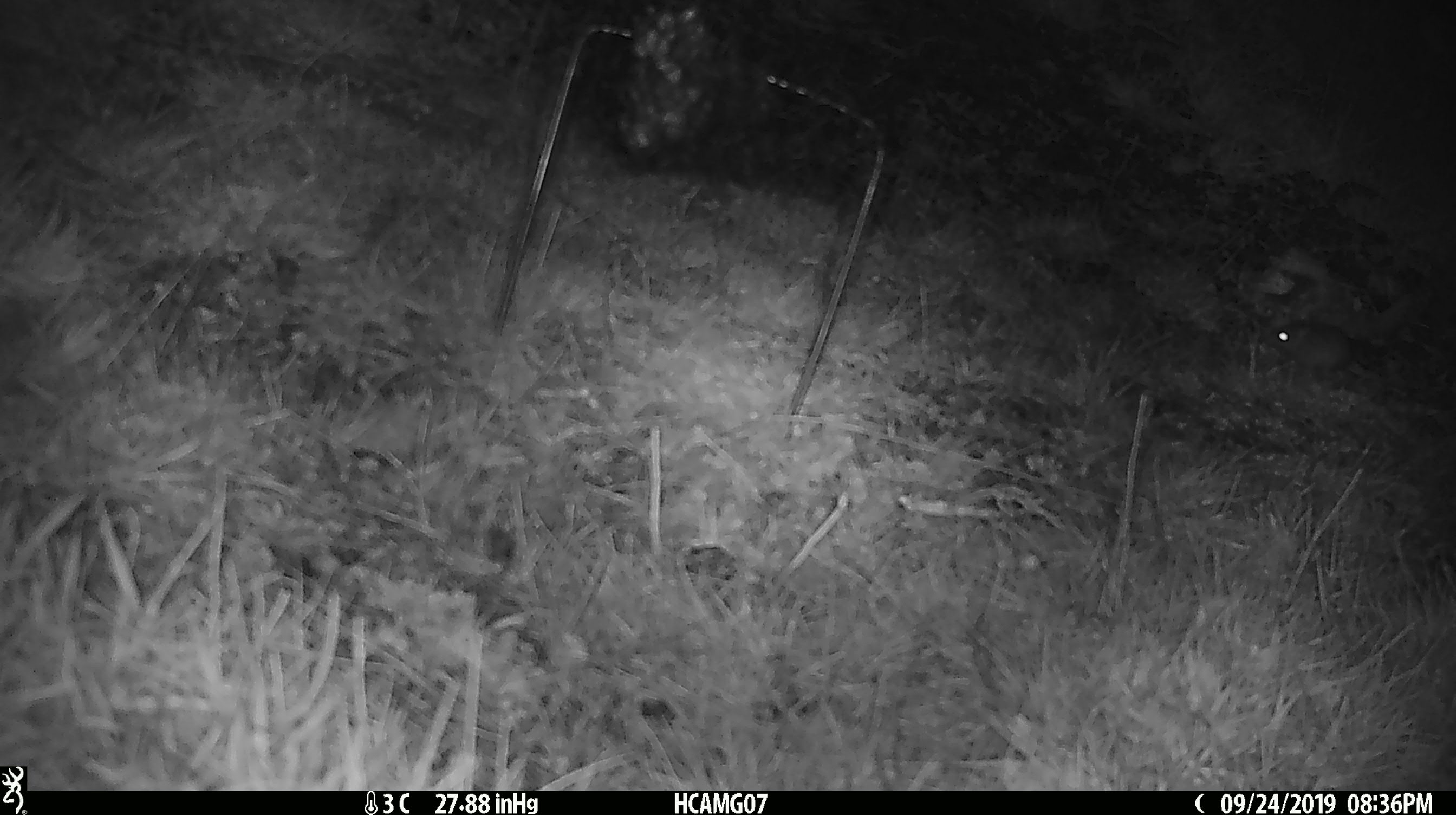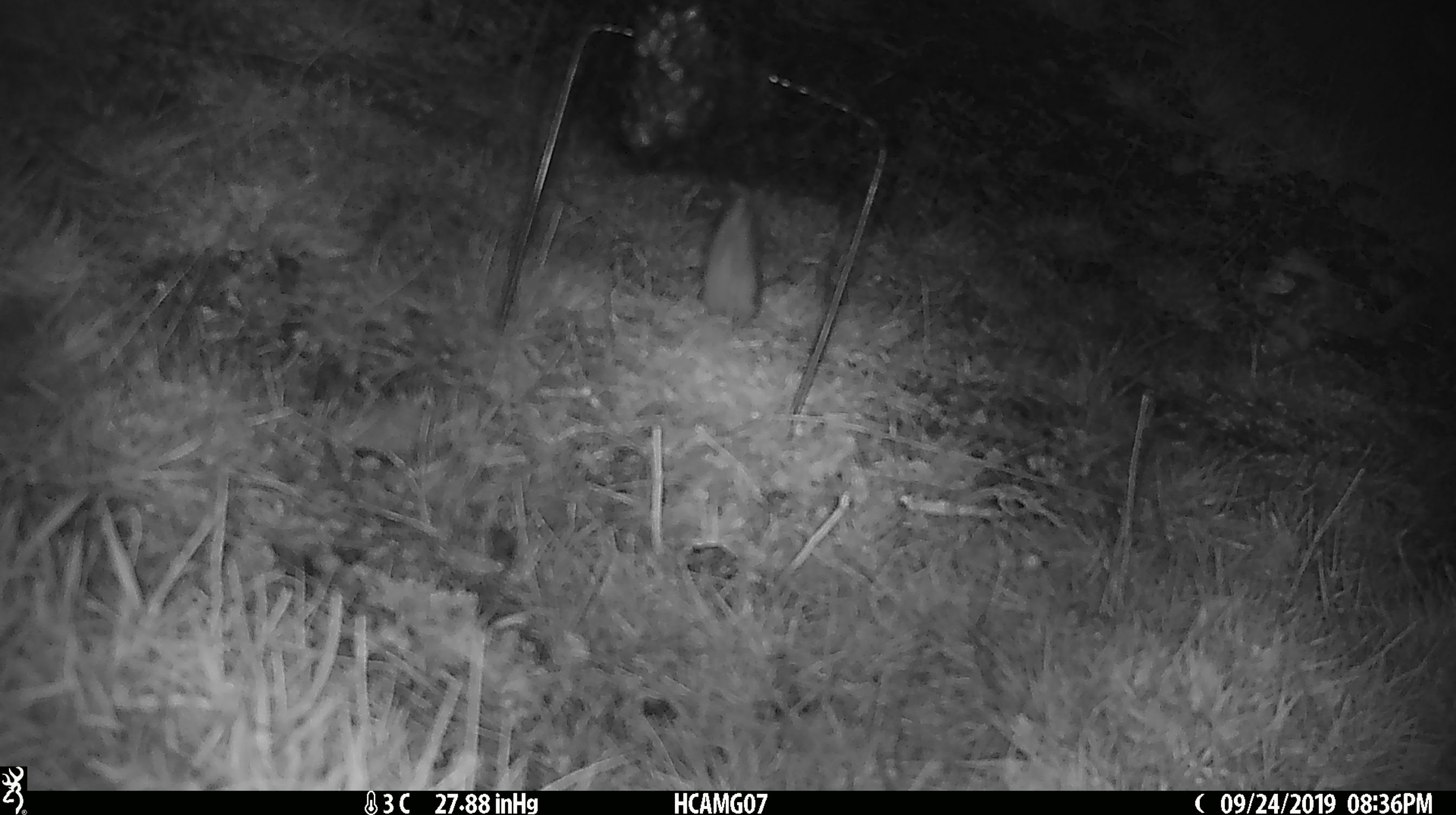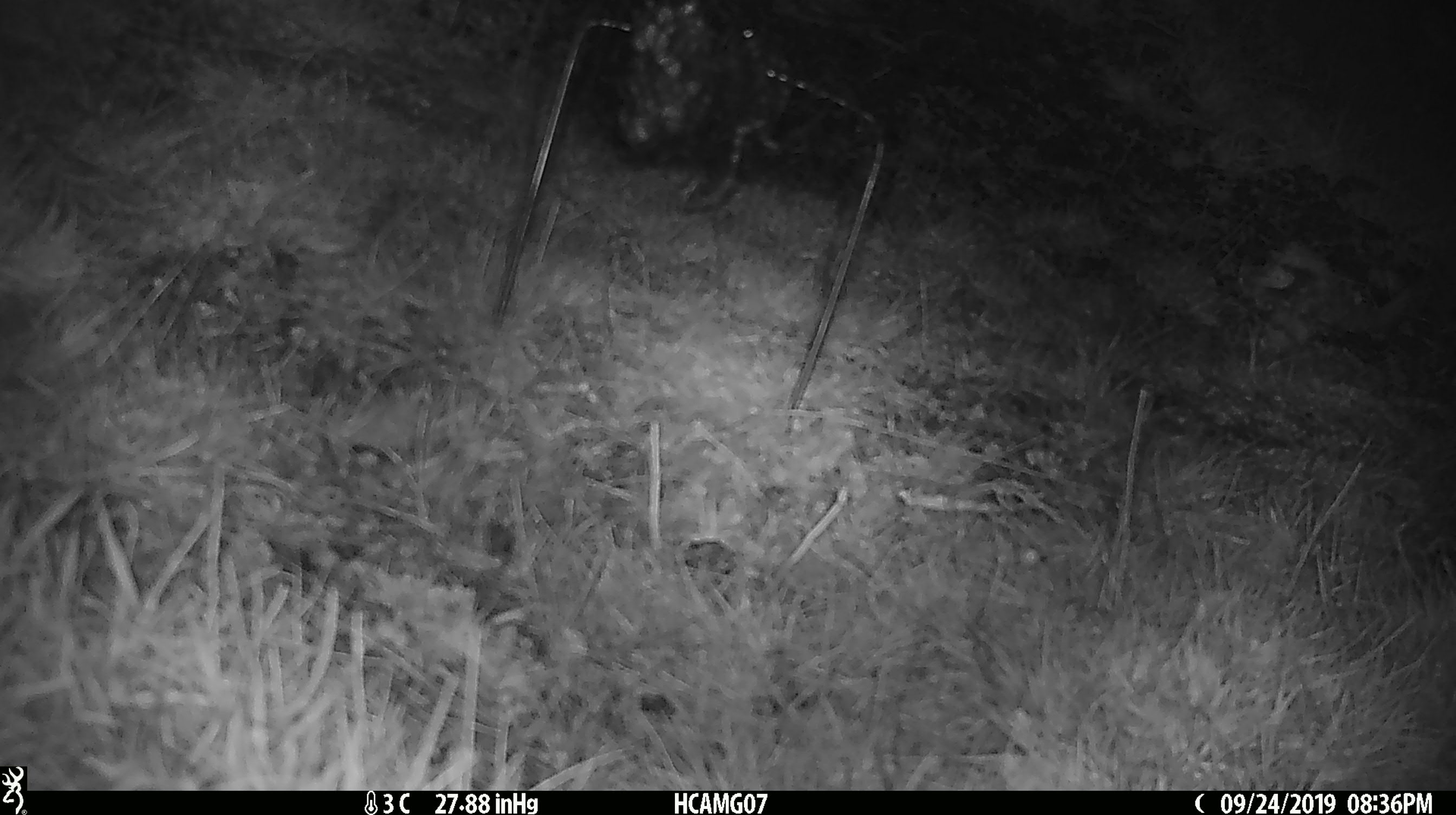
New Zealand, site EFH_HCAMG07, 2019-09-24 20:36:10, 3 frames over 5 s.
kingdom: Animalia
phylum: Chordata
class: Mammalia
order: Rodentia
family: Muridae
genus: Mus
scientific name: Mus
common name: mouse